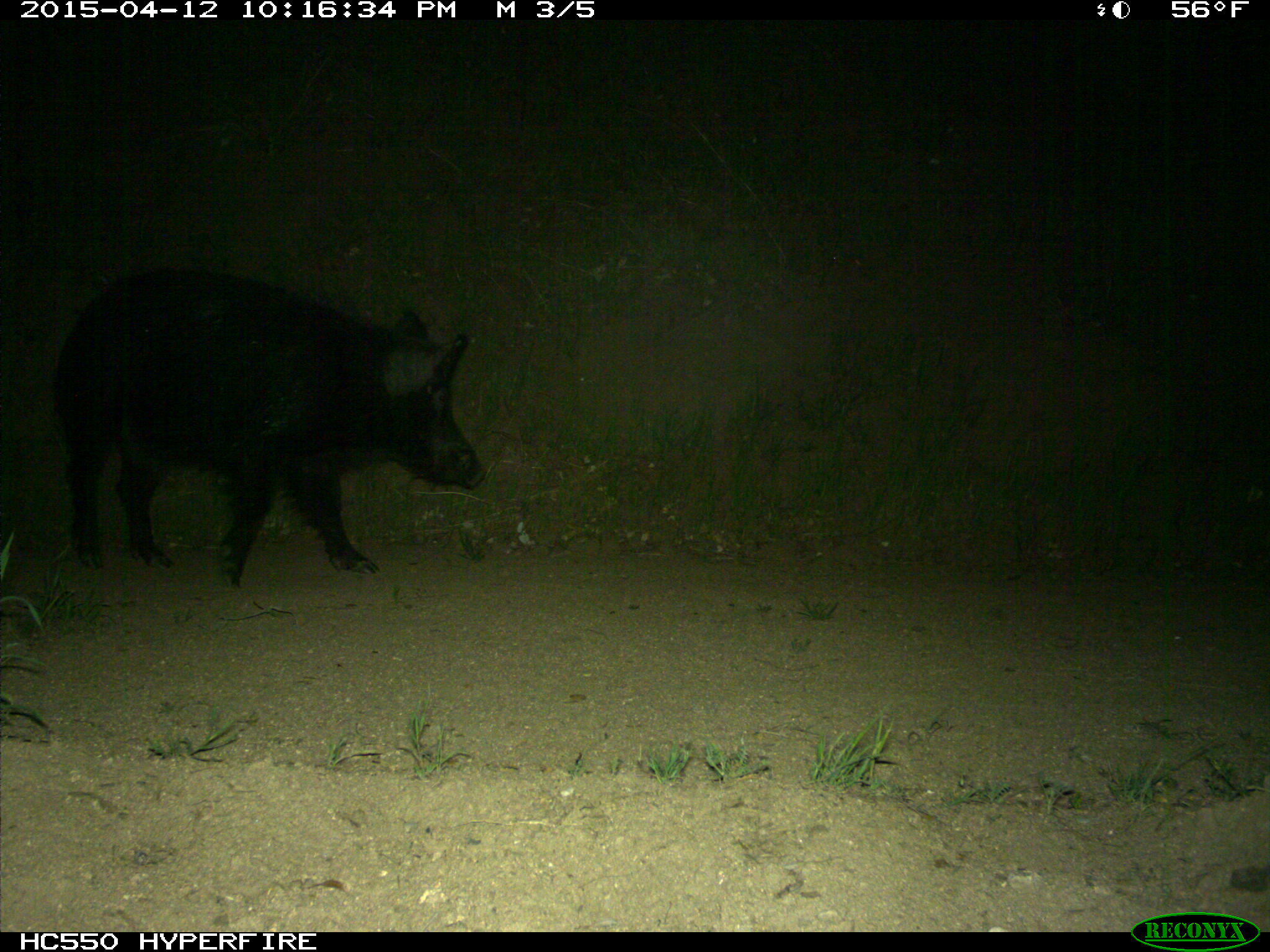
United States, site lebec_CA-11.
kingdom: Animalia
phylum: Chordata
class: Mammalia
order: Artiodactyla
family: Suidae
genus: Sus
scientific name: Sus scrofa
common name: wild boar